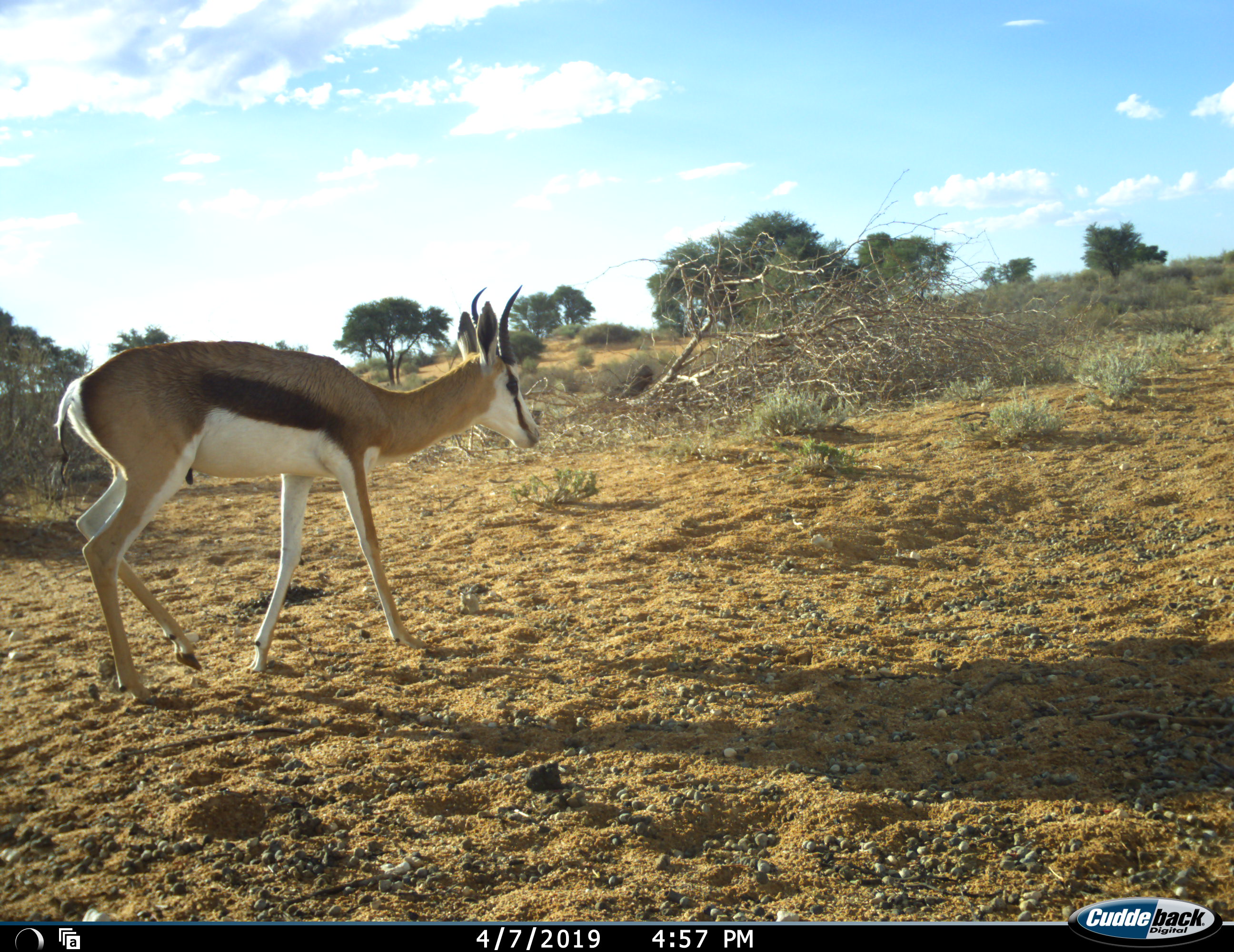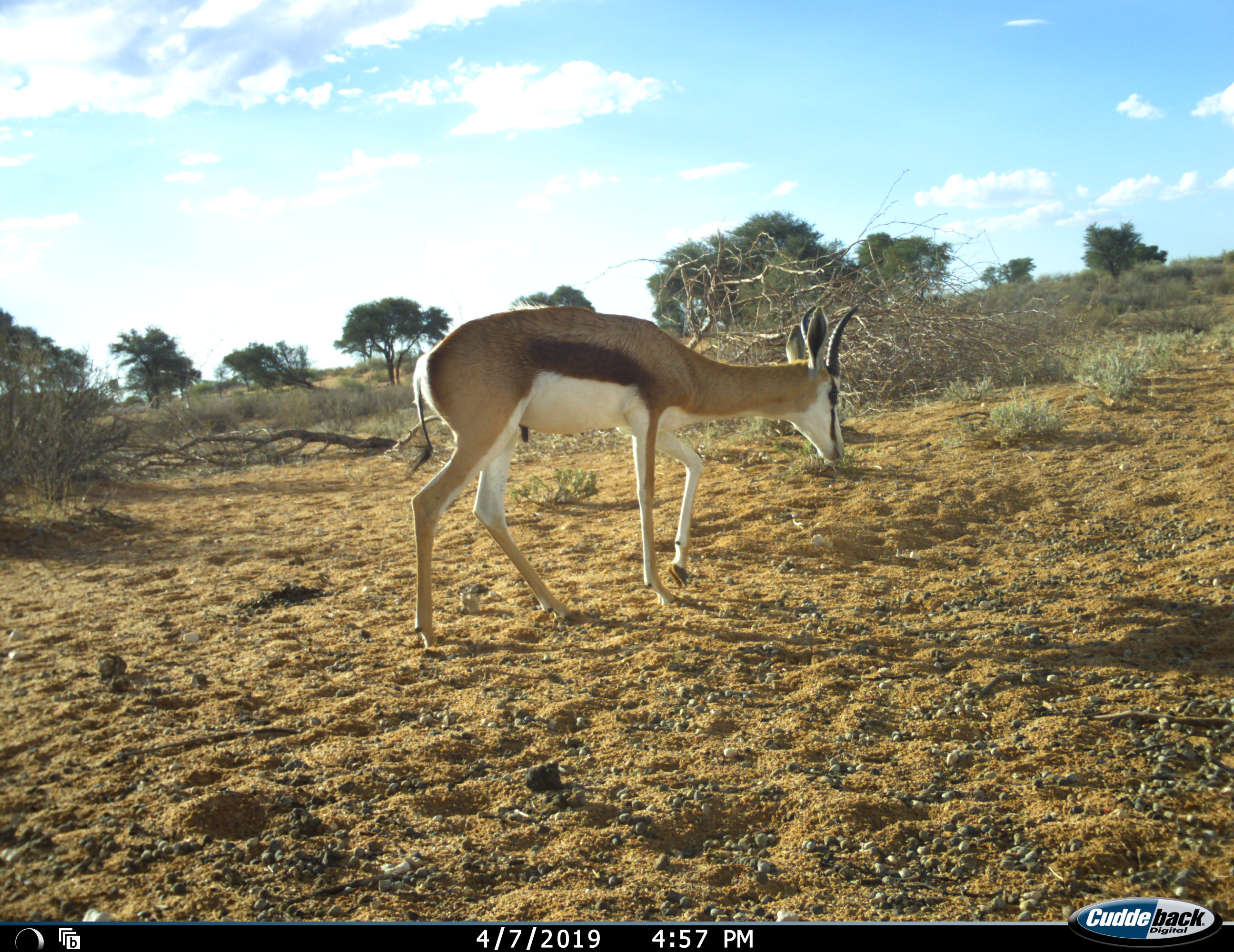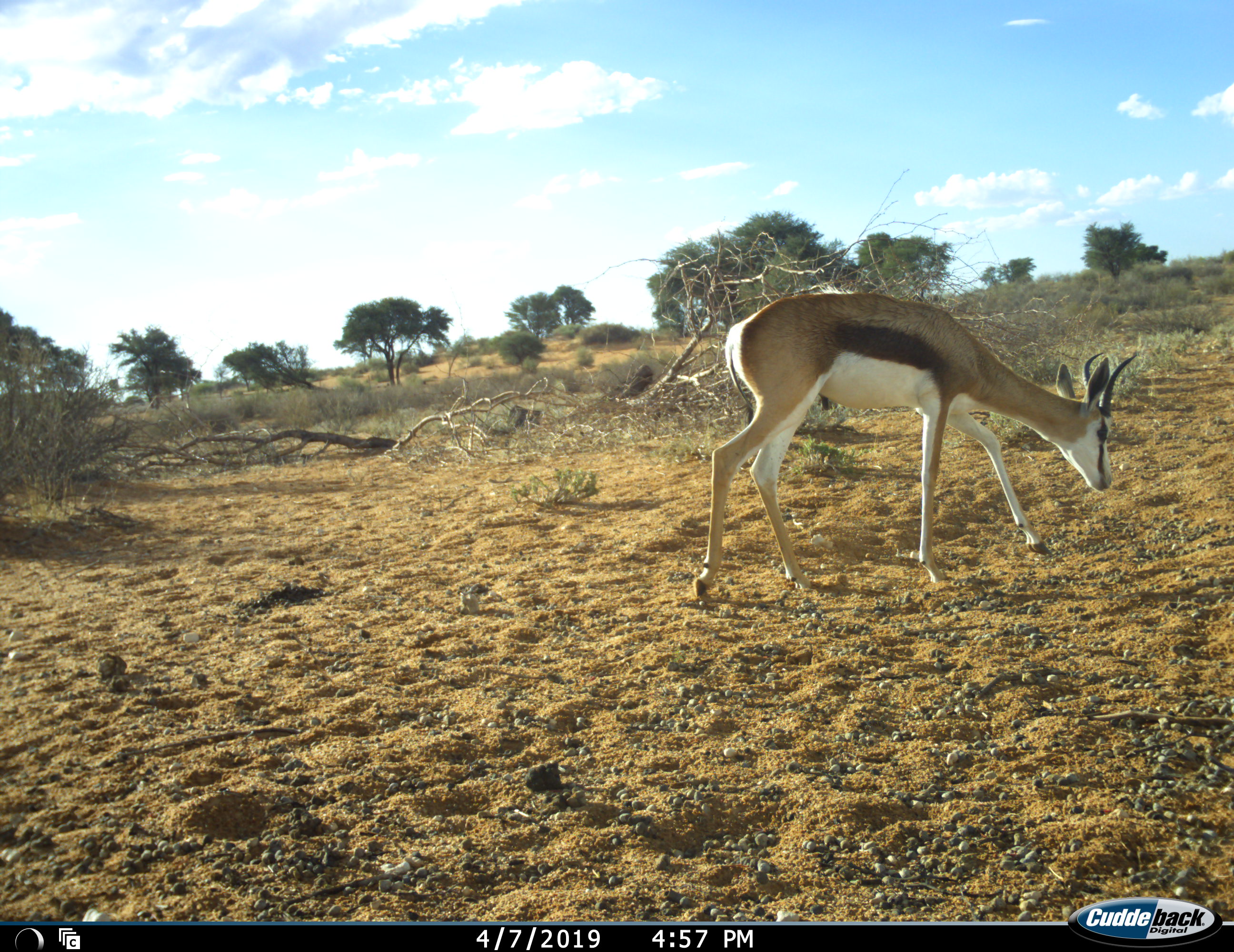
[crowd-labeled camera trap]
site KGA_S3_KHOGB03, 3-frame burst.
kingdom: Animalia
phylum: Chordata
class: Mammalia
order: Artiodactyla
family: Bovidae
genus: Antidorcas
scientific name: Antidorcas marsupialis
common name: springbok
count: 1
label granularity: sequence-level